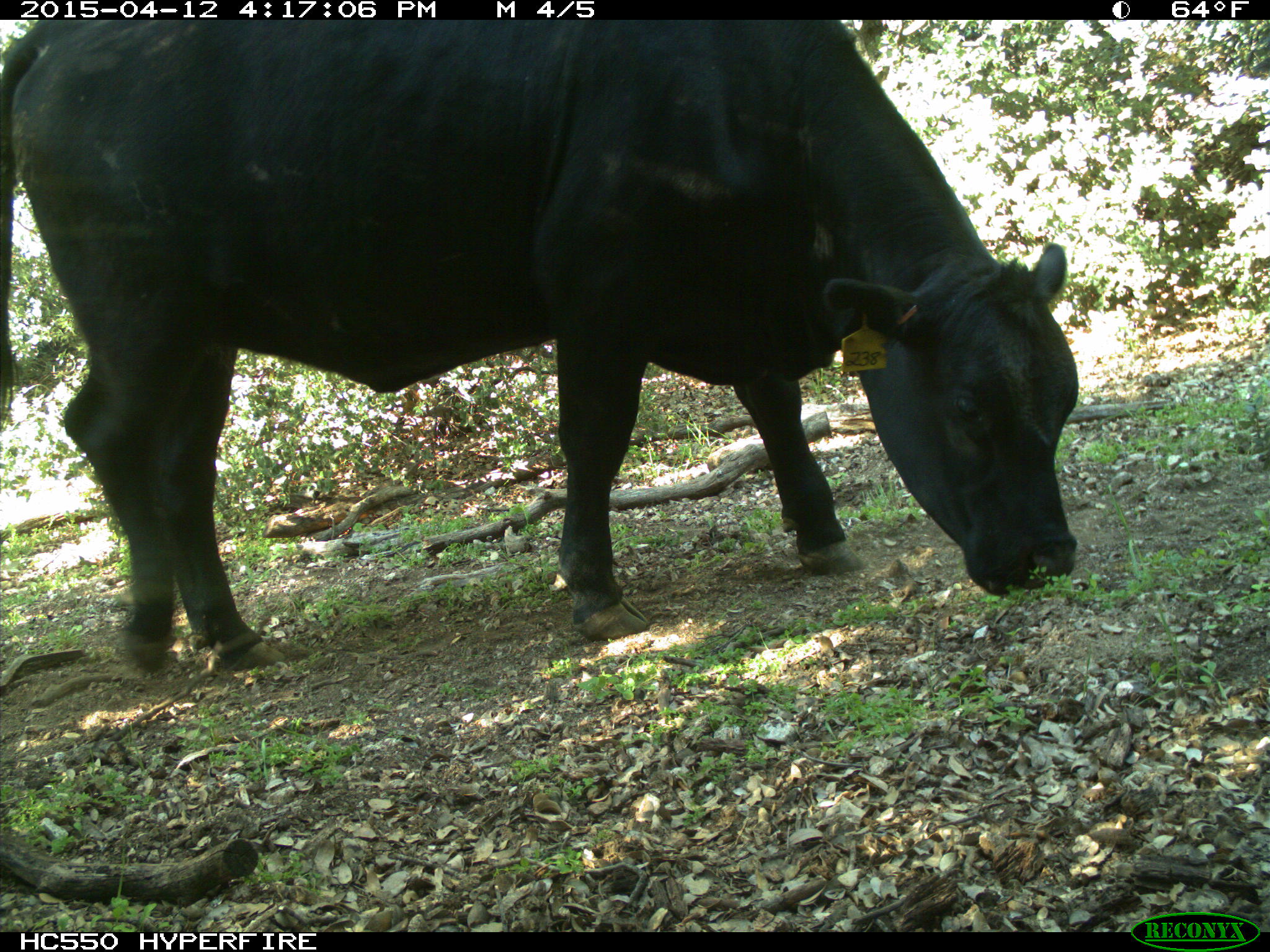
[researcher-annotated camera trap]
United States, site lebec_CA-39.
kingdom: Animalia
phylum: Chordata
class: Mammalia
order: Artiodactyla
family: Bovidae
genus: Bos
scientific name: Bos taurus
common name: domestic cow